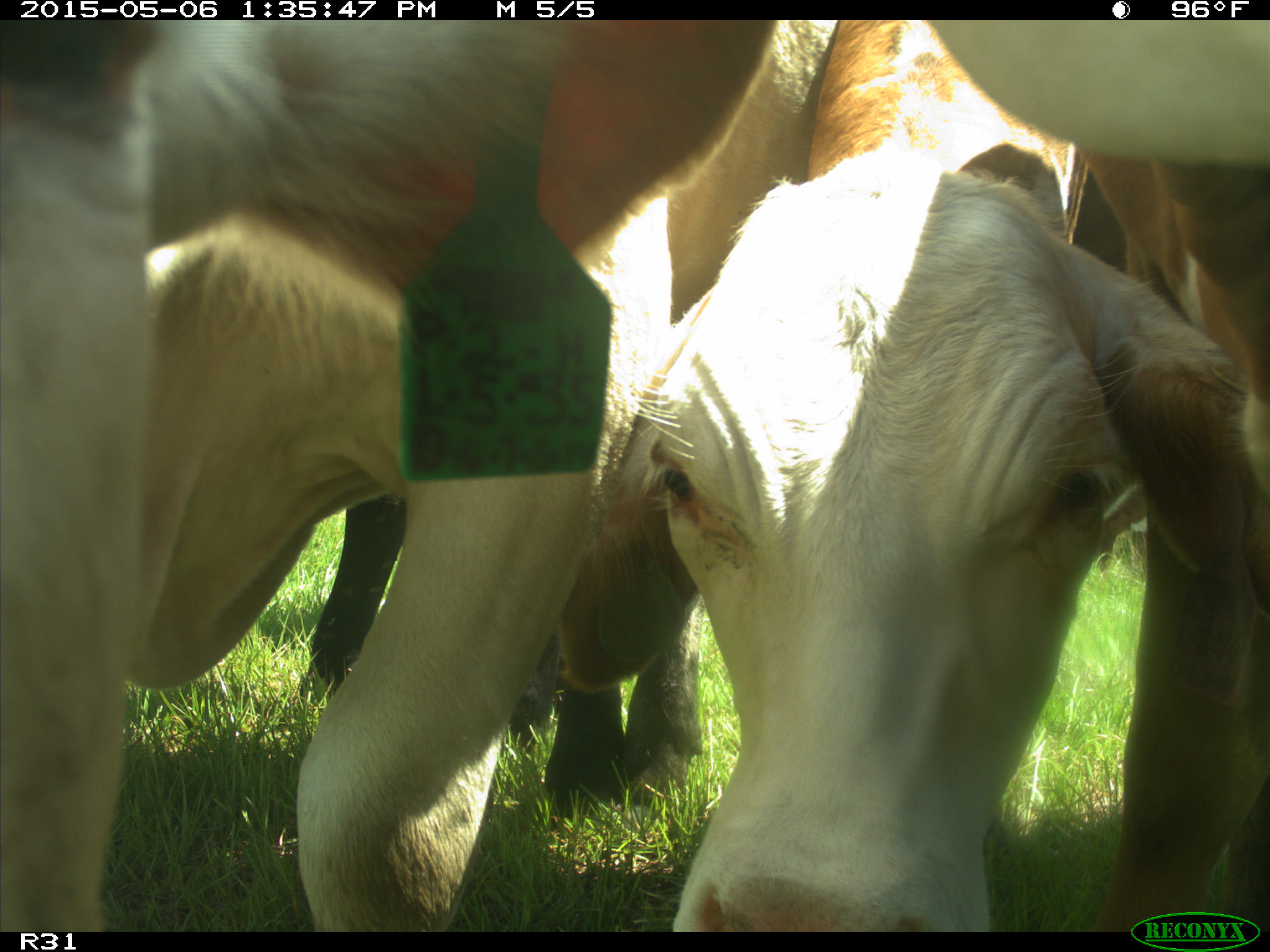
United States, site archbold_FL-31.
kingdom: Animalia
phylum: Chordata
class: Mammalia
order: Artiodactyla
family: Bovidae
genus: Bos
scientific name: Bos taurus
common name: domestic cow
Bos taurus (domestic cow).